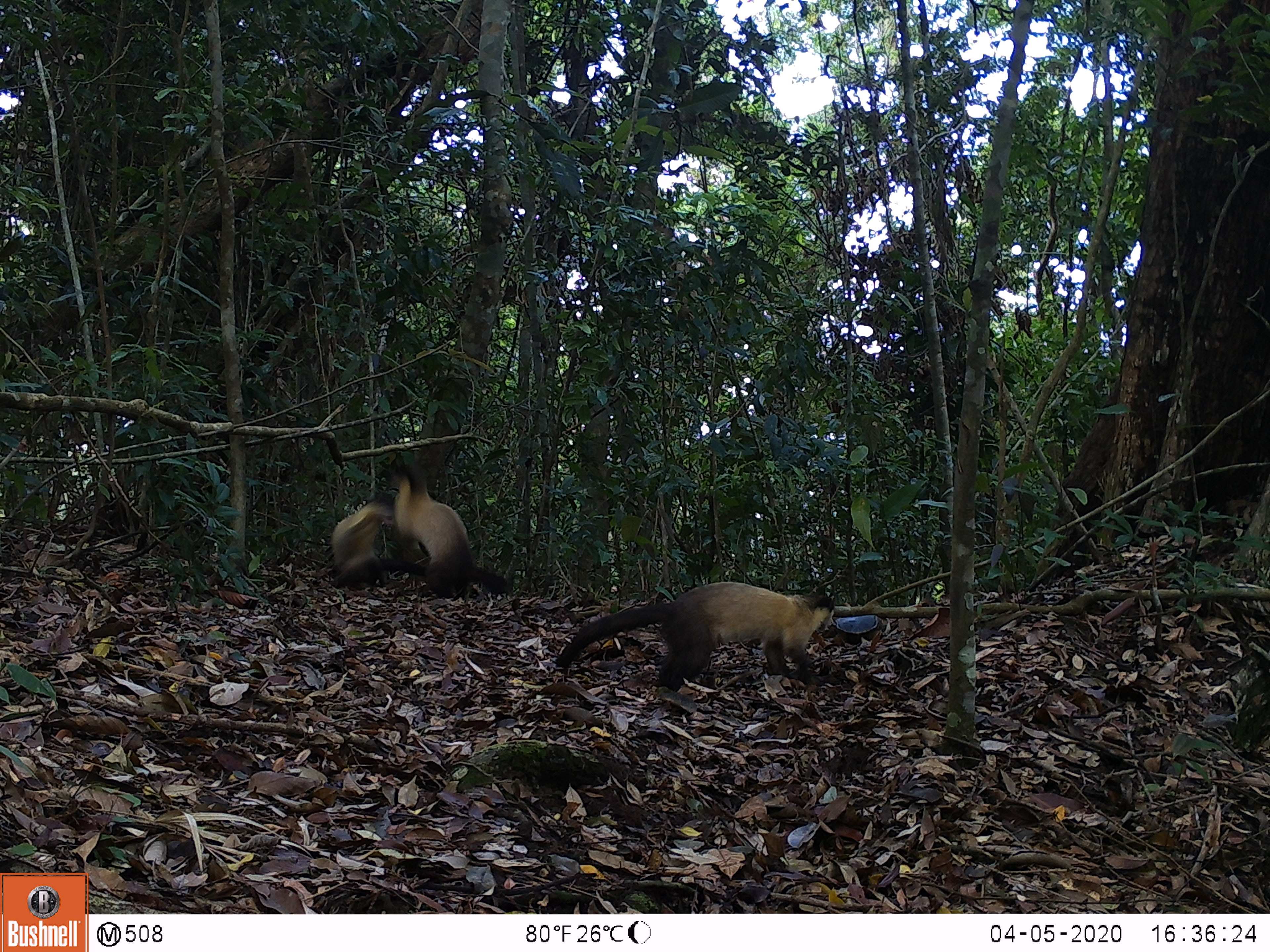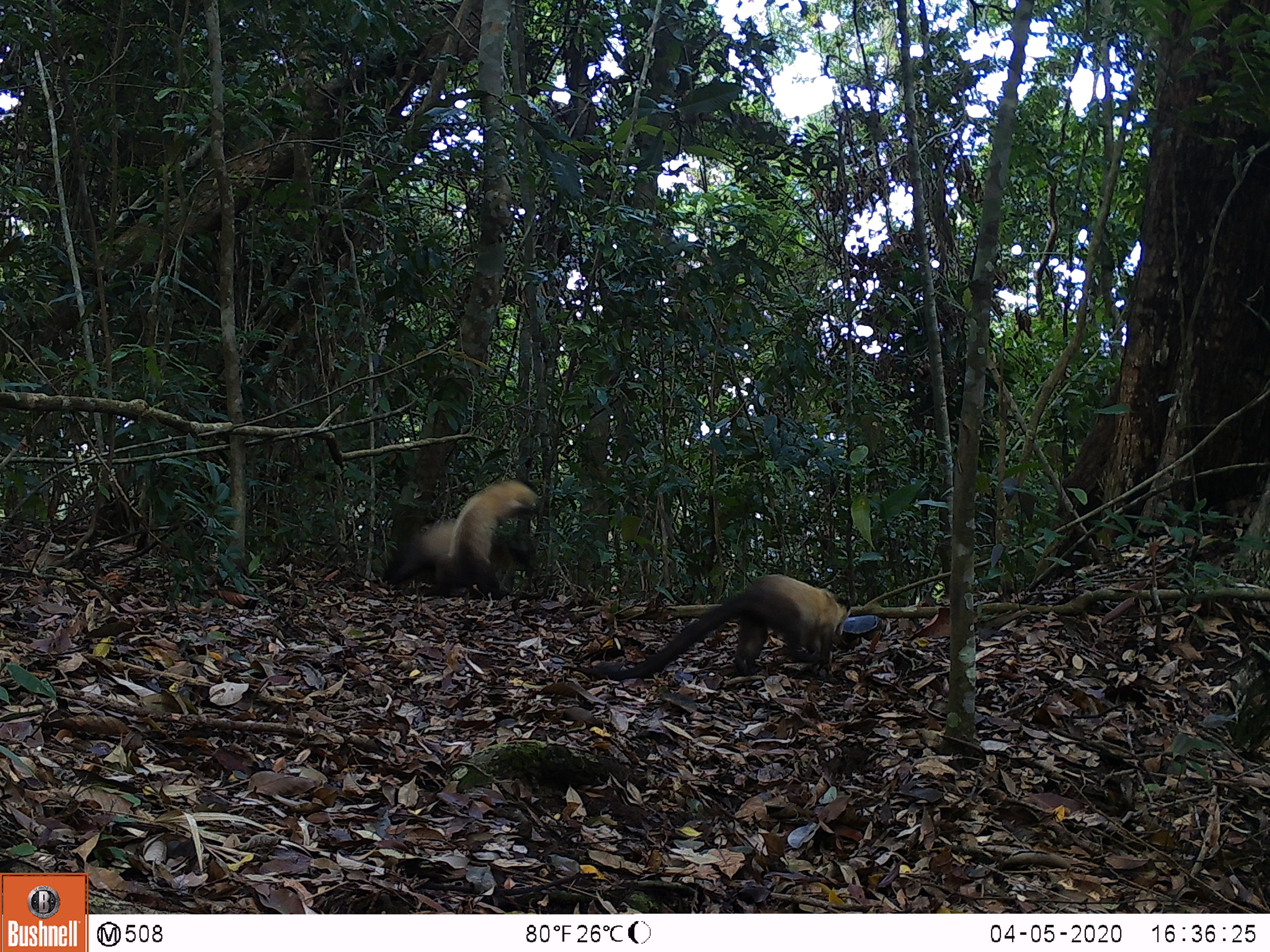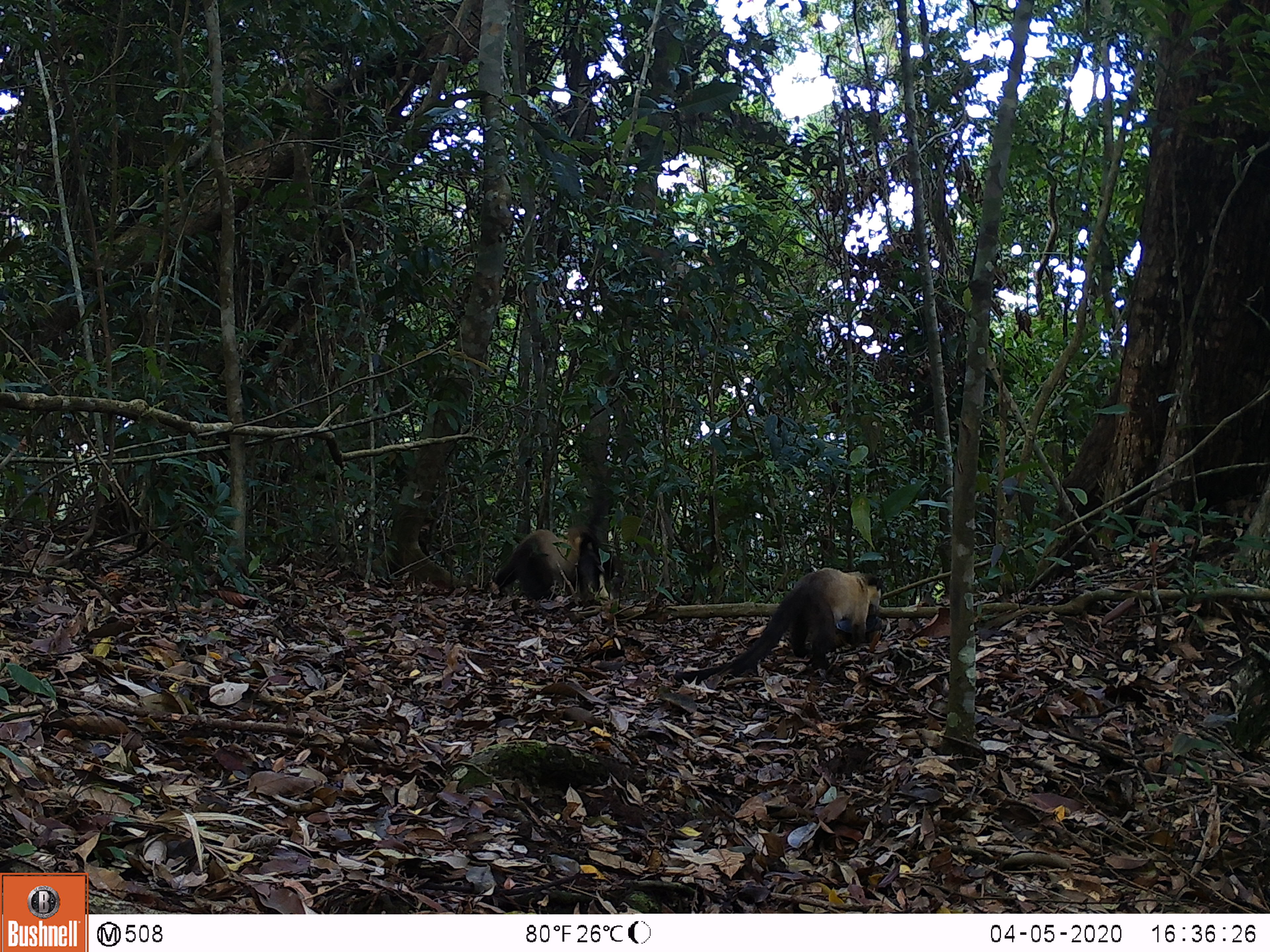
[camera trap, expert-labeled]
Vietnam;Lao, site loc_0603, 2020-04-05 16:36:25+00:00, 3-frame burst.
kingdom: Animalia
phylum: Chordata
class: Mammalia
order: Carnivora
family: Mustelidae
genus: Martes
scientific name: Martes flavigula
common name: yellow-throated marten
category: yellow throated marten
Yellow throated marten (yellow-throated marten) (Martes flavigula). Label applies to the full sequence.